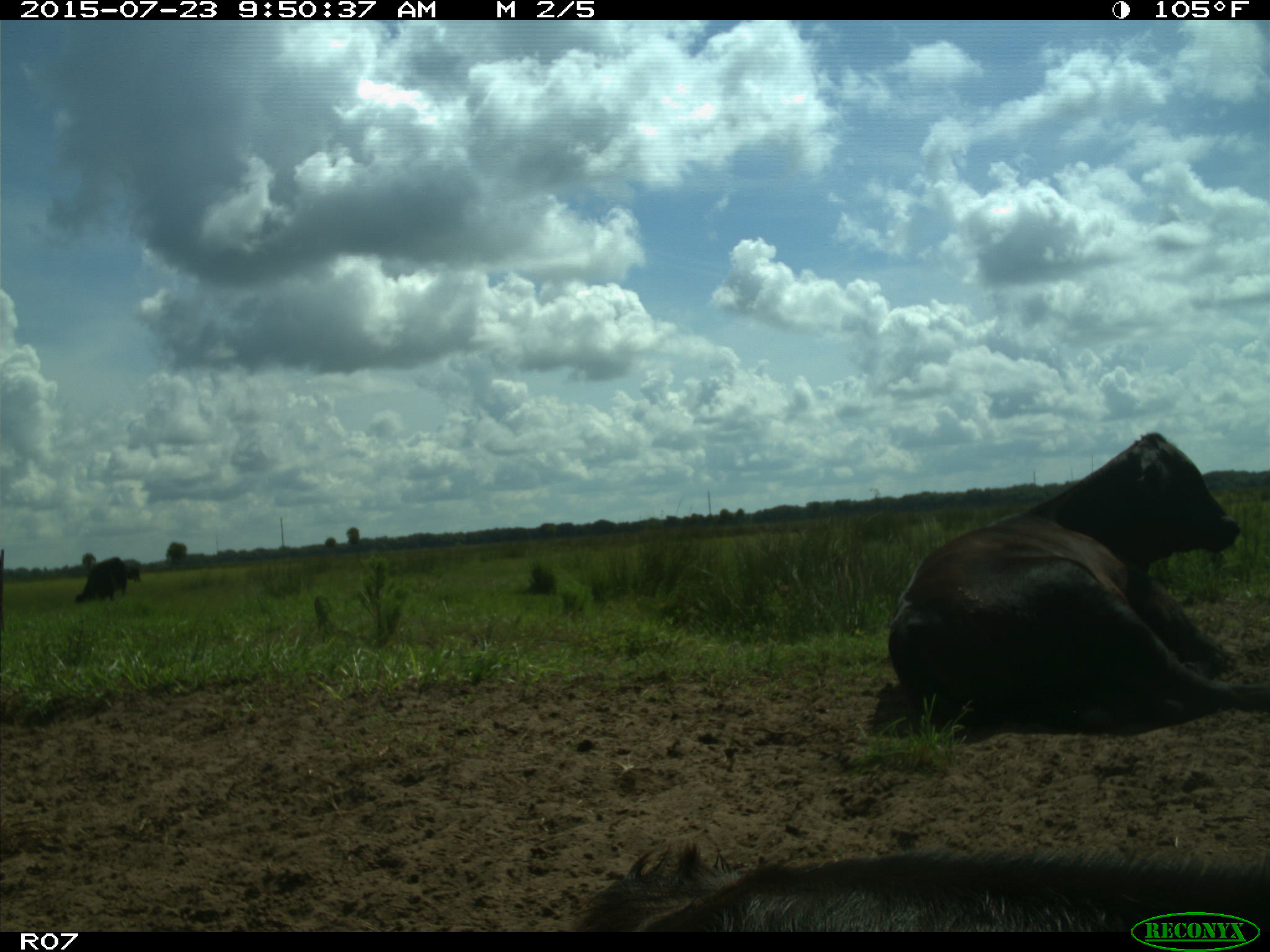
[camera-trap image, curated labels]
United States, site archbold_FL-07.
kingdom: Animalia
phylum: Chordata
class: Mammalia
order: Artiodactyla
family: Bovidae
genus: Bos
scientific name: Bos taurus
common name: domestic cow